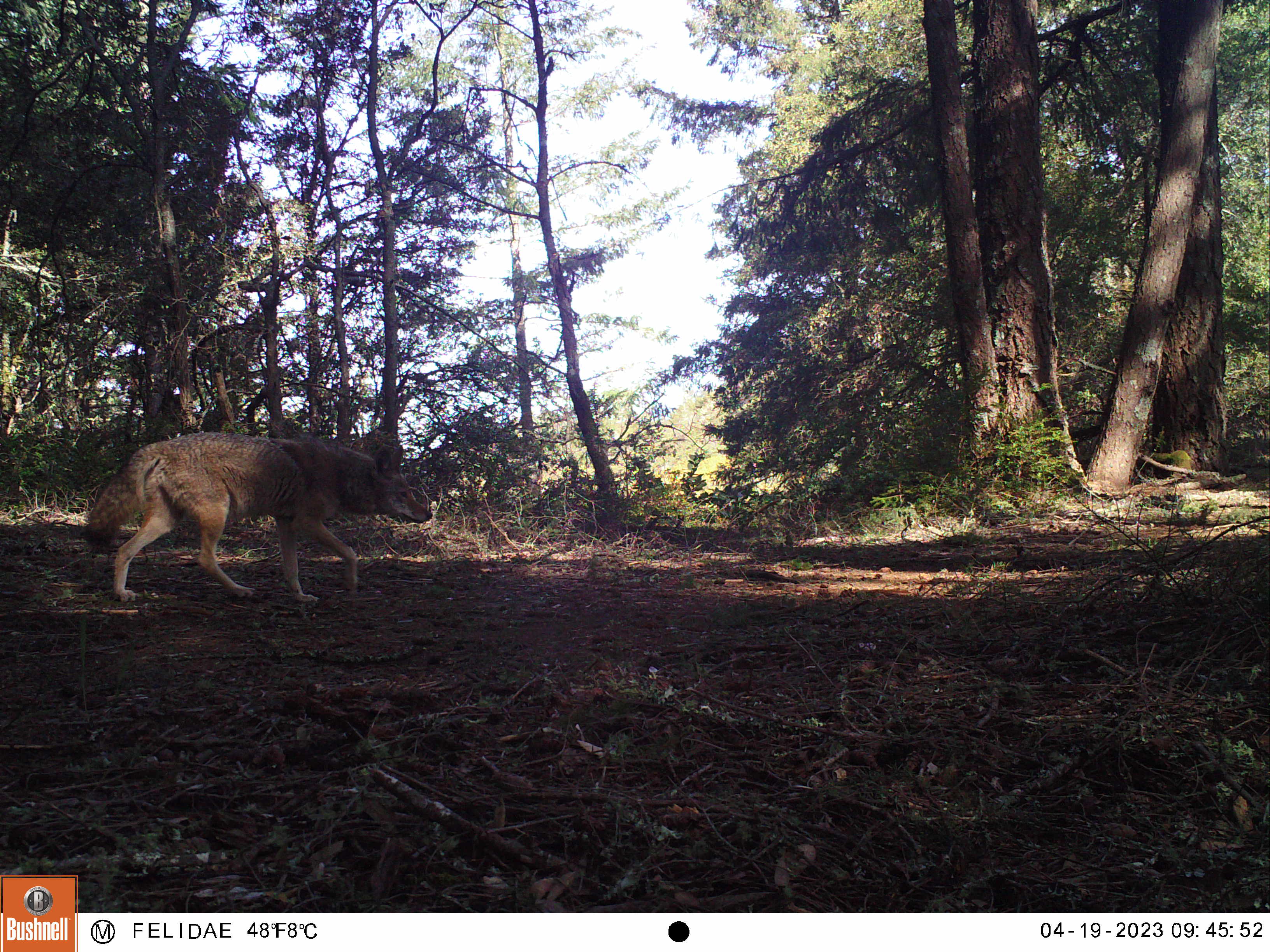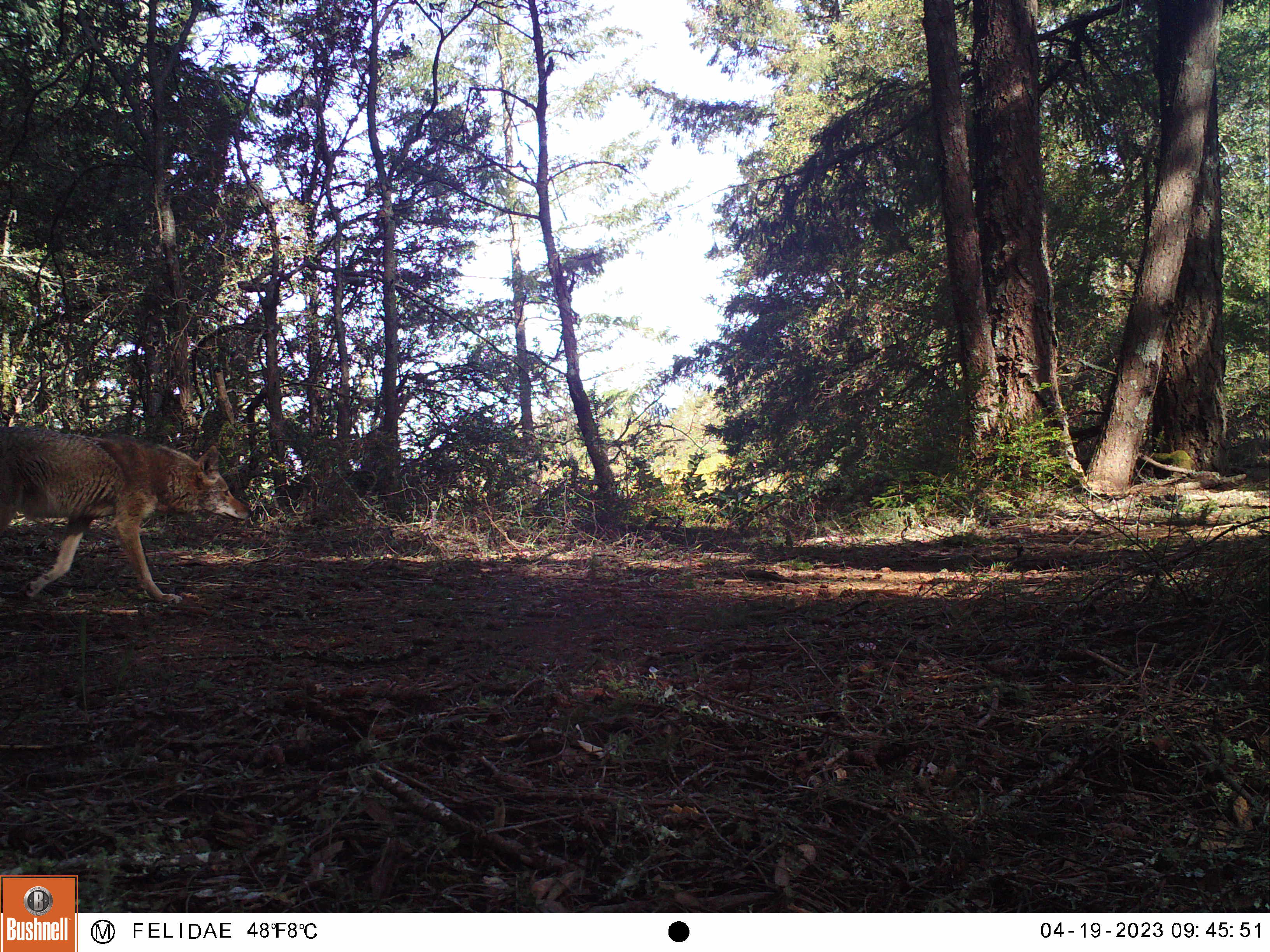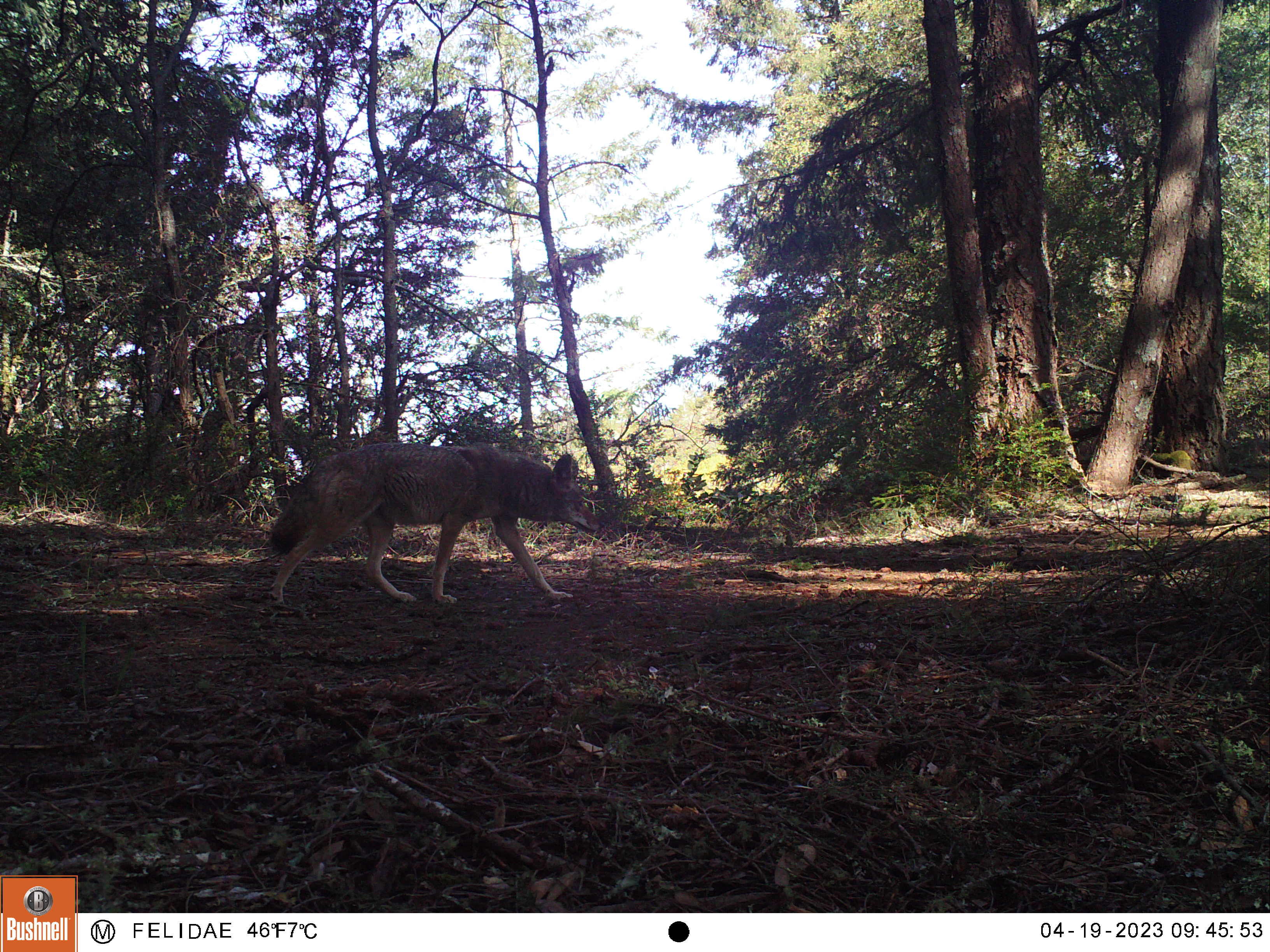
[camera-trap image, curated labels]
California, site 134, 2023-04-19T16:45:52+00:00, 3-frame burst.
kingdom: Animalia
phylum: Chordata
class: Mammalia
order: Carnivora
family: Canidae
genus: Canis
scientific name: Canis latrans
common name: coyote